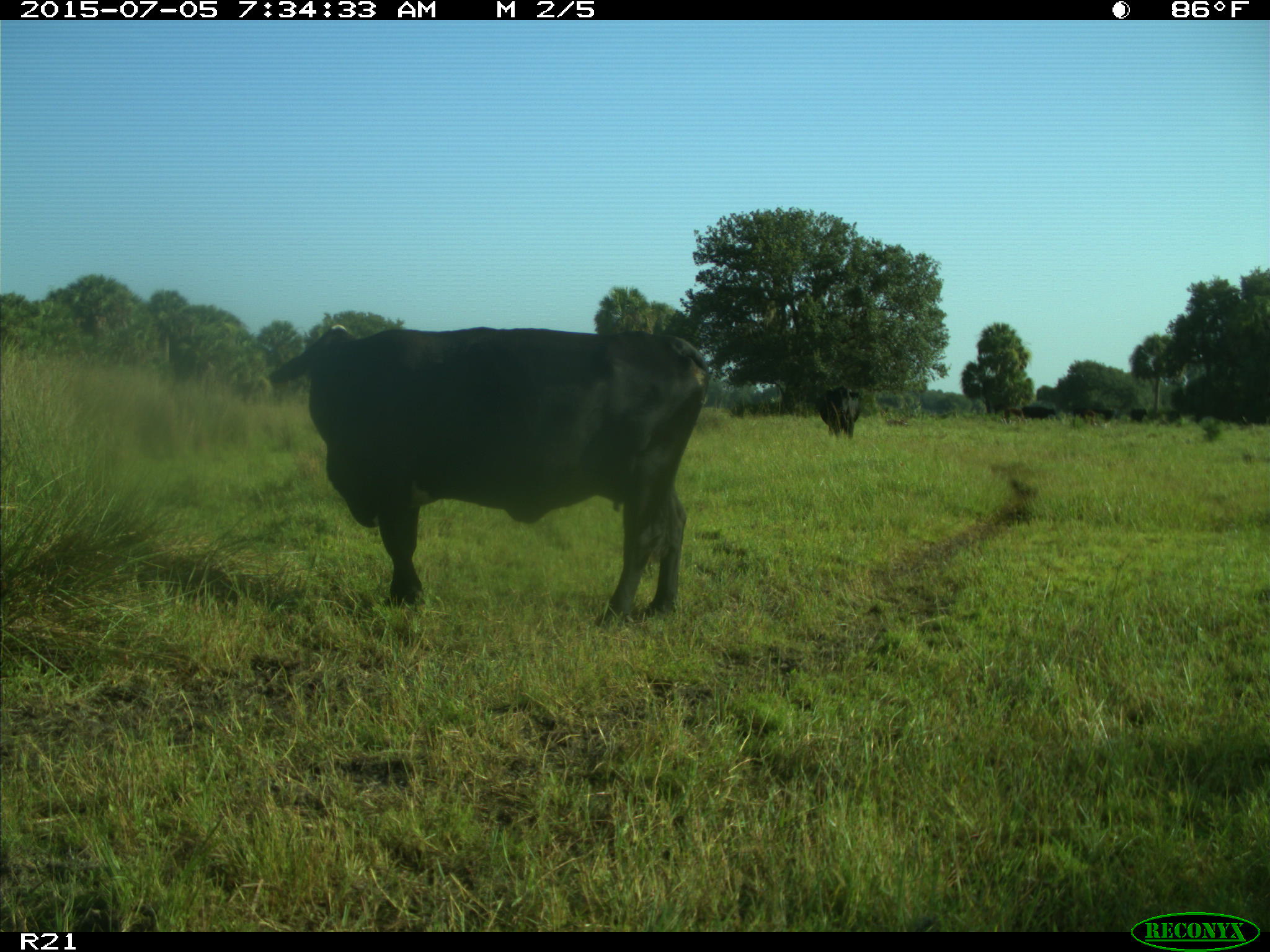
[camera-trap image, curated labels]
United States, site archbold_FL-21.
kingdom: Animalia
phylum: Chordata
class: Mammalia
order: Artiodactyla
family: Bovidae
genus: Bos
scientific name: Bos taurus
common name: domestic cow